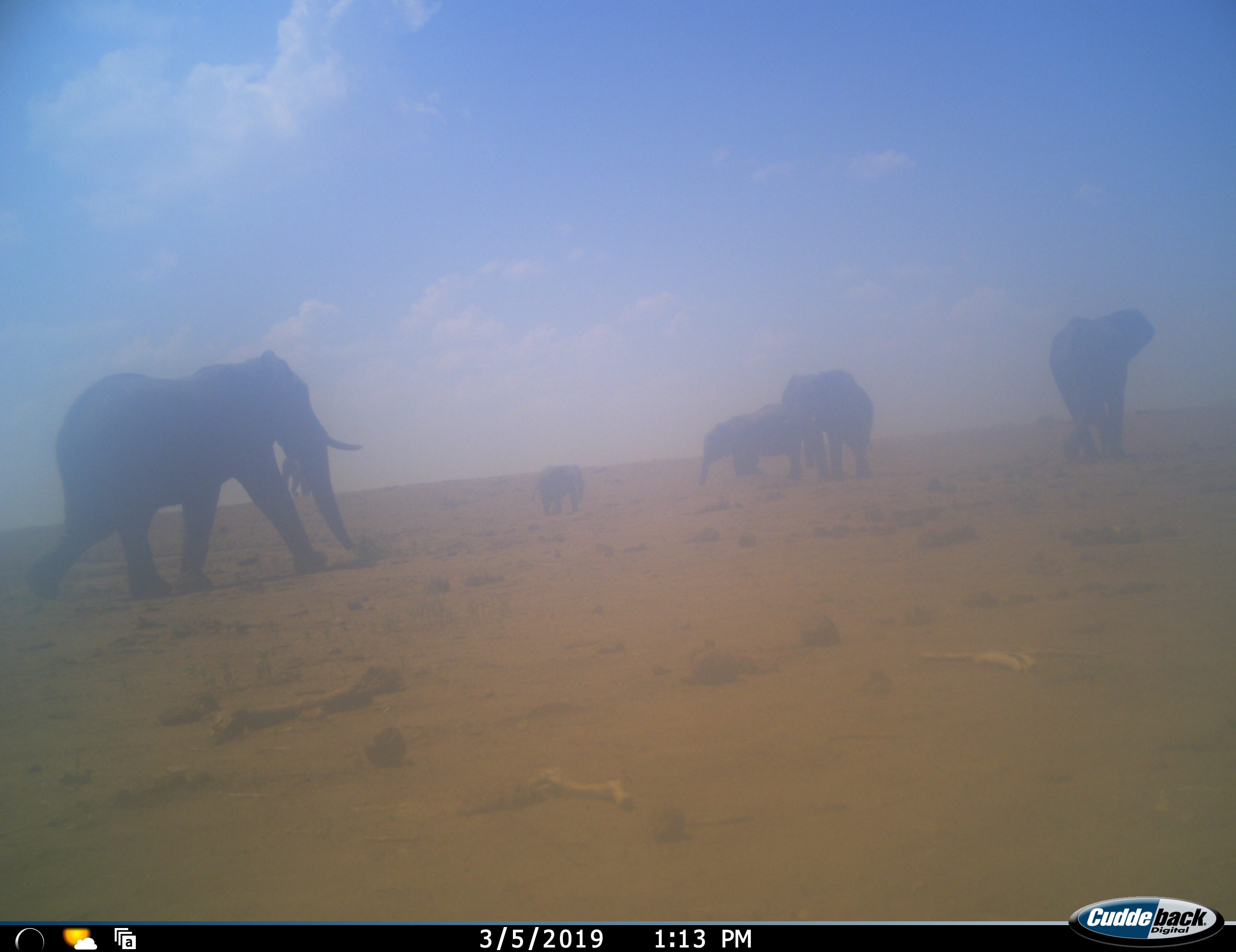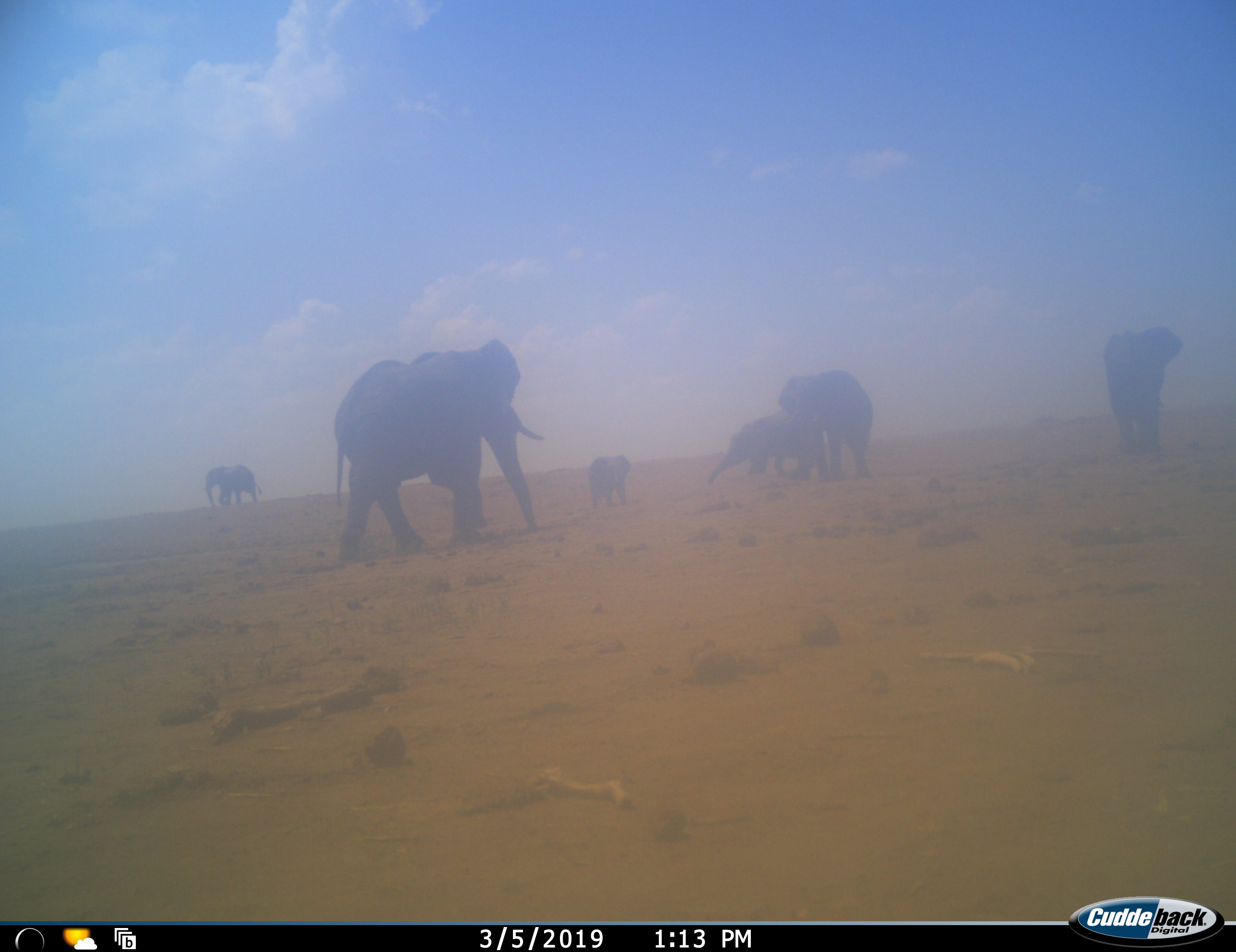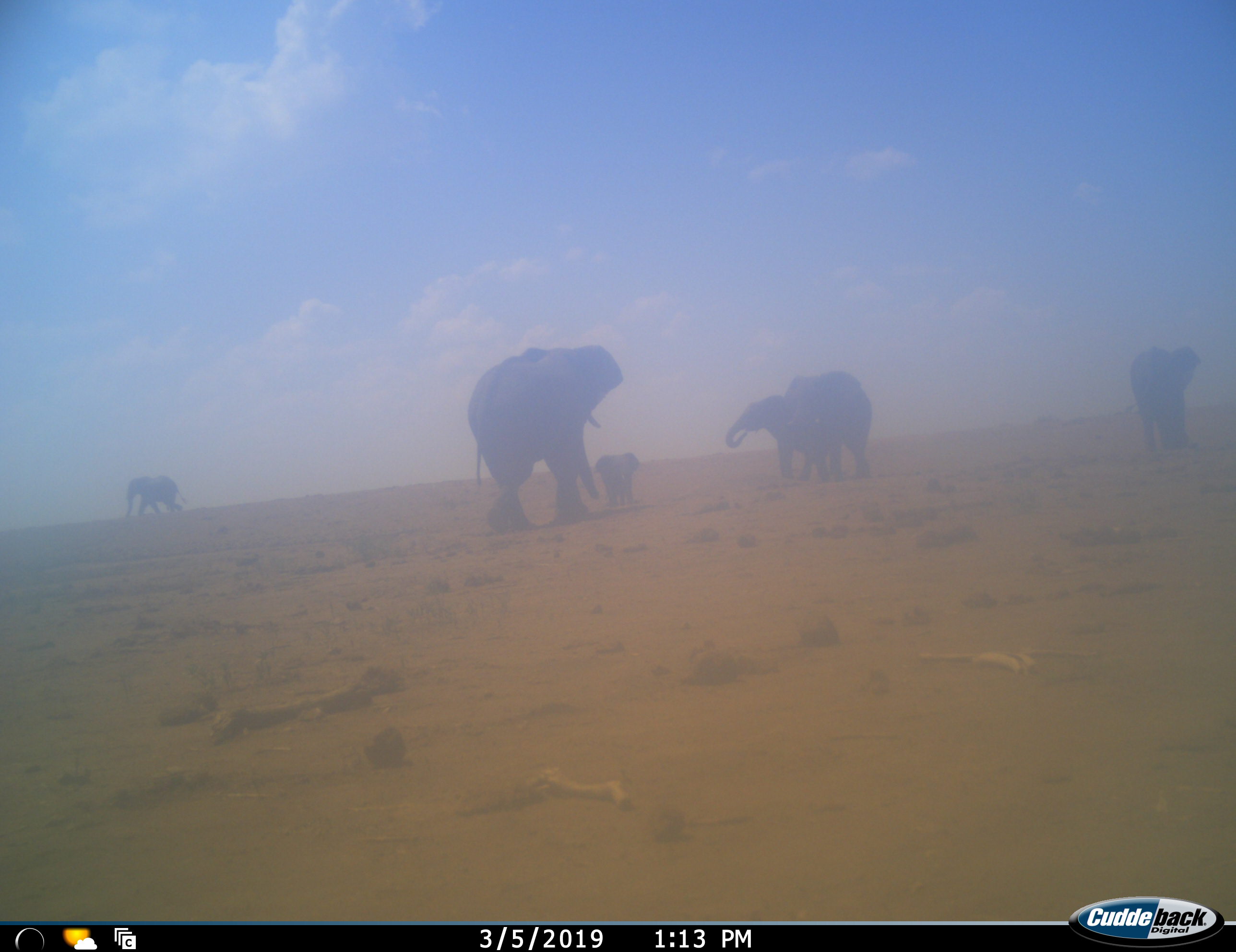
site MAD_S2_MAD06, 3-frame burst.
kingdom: Animalia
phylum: Chordata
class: Mammalia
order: Proboscidea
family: Elephantidae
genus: Loxodonta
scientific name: Loxodonta africana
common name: african bush elephant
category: elephant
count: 6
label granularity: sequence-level